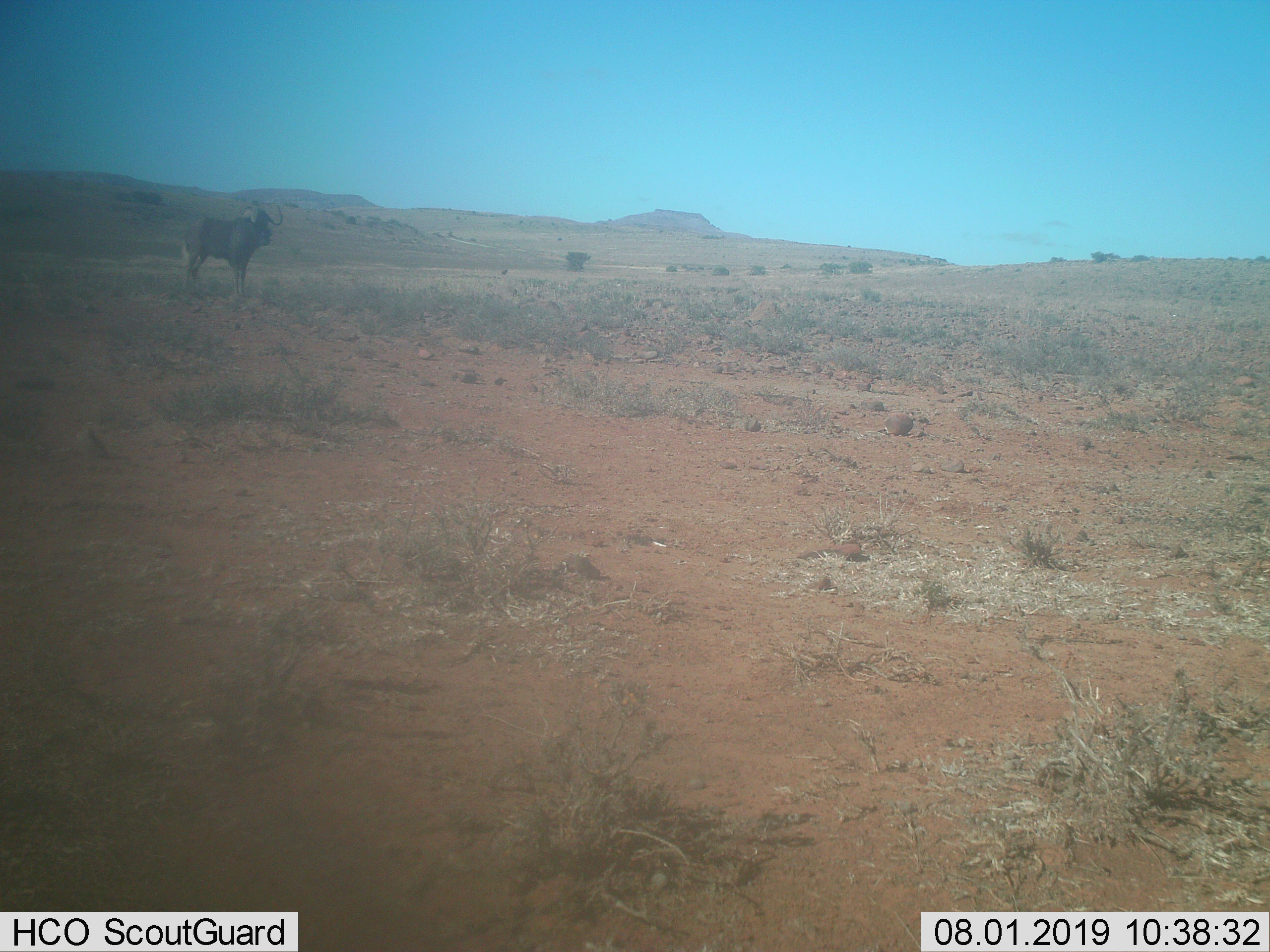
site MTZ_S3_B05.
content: unidentified animal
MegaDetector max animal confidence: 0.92